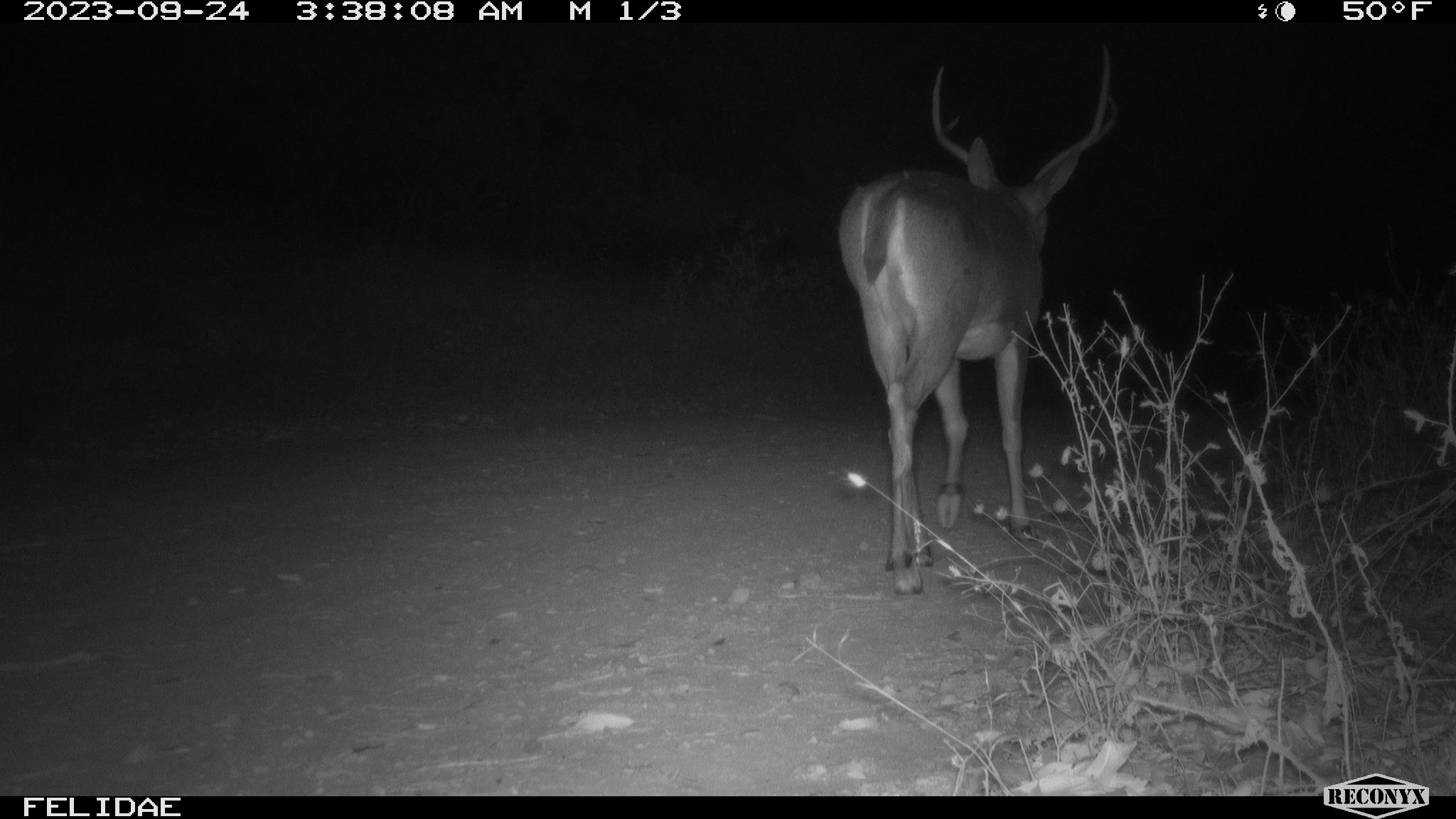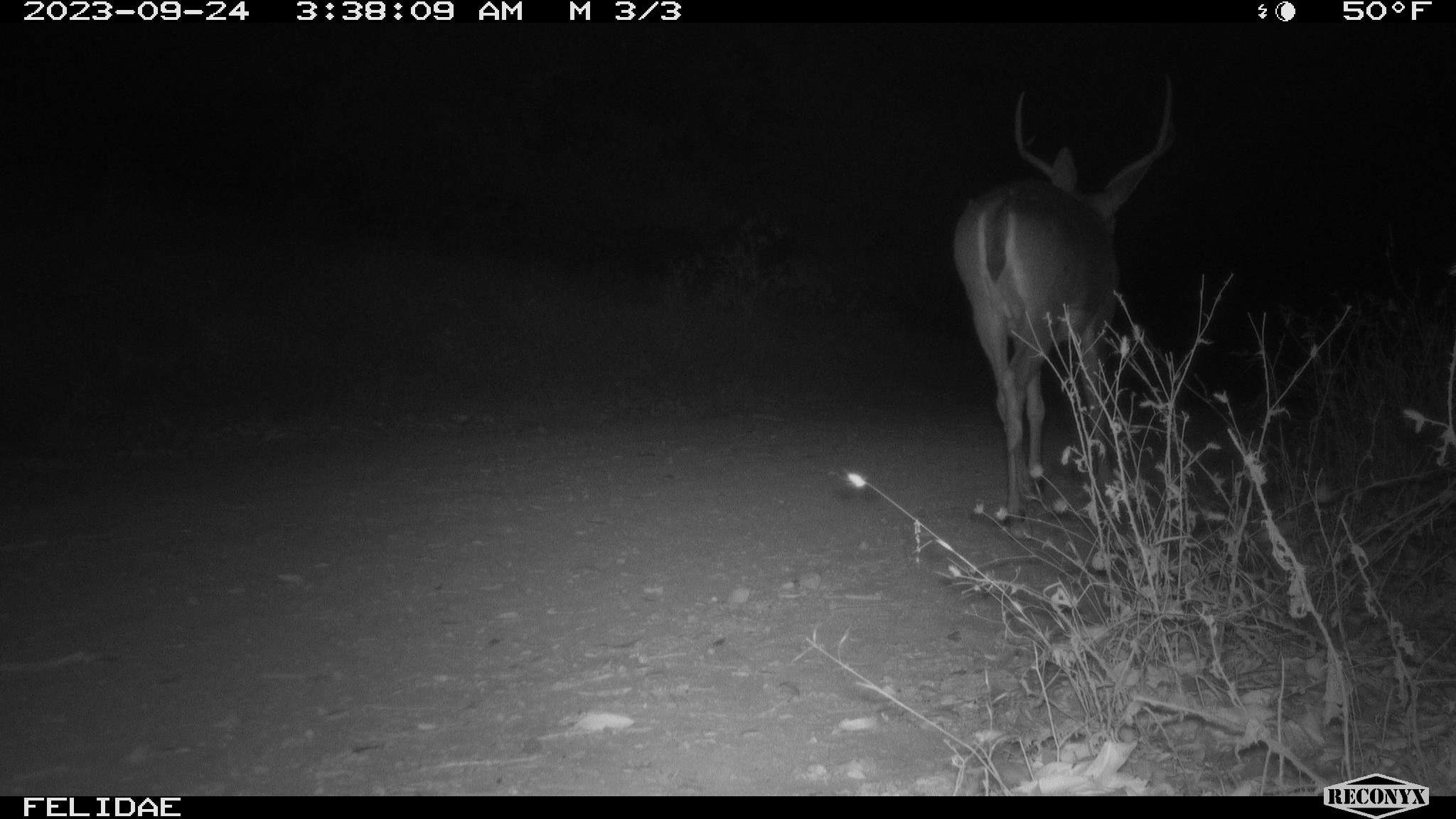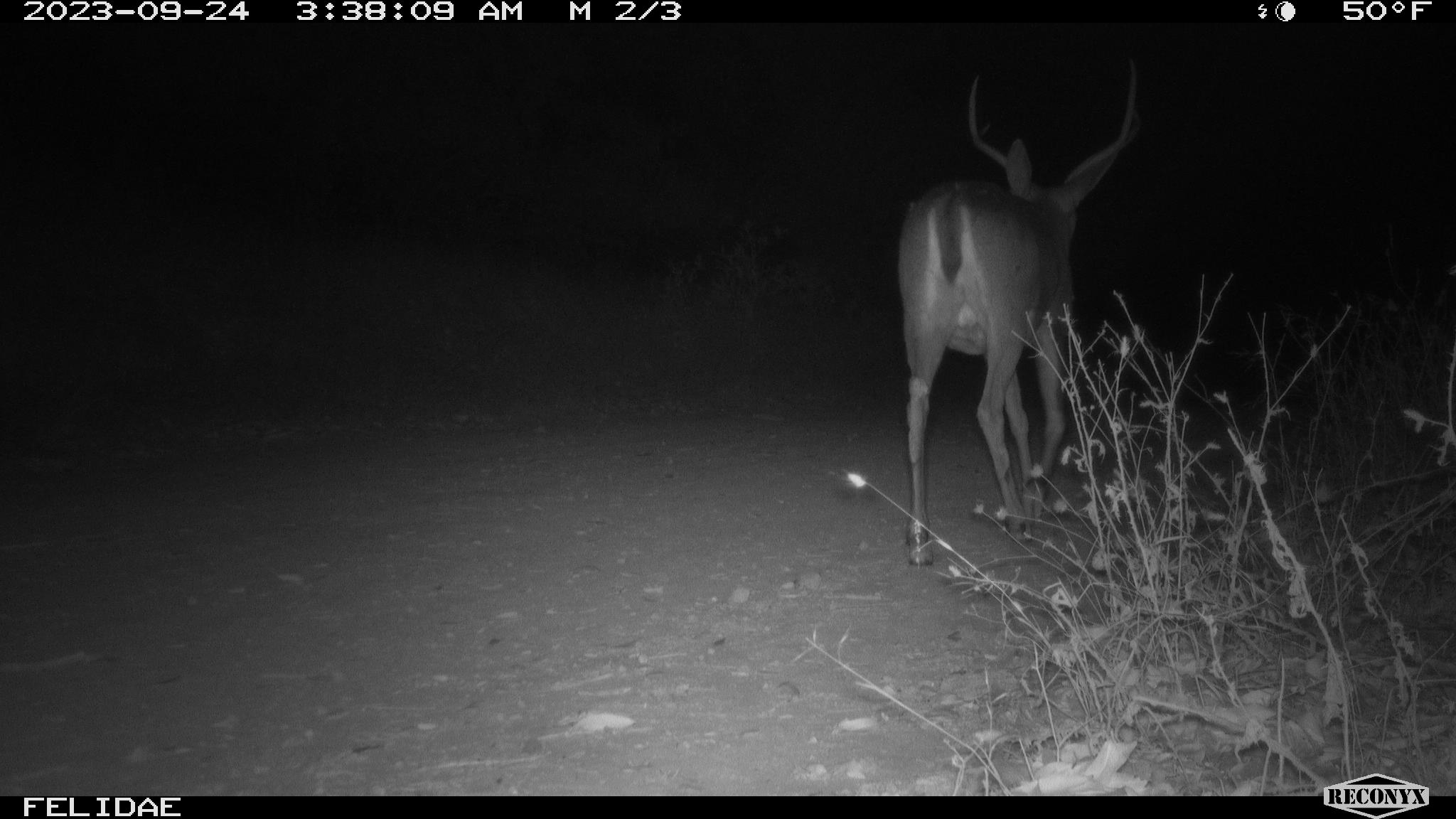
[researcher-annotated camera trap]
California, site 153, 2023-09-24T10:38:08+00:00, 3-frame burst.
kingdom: Animalia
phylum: Chordata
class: Mammalia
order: Artiodactyla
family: Cervidae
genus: Odocoileus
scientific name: Odocoileus hemionus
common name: mule deer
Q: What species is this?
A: Mule deer (Odocoileus hemionus).